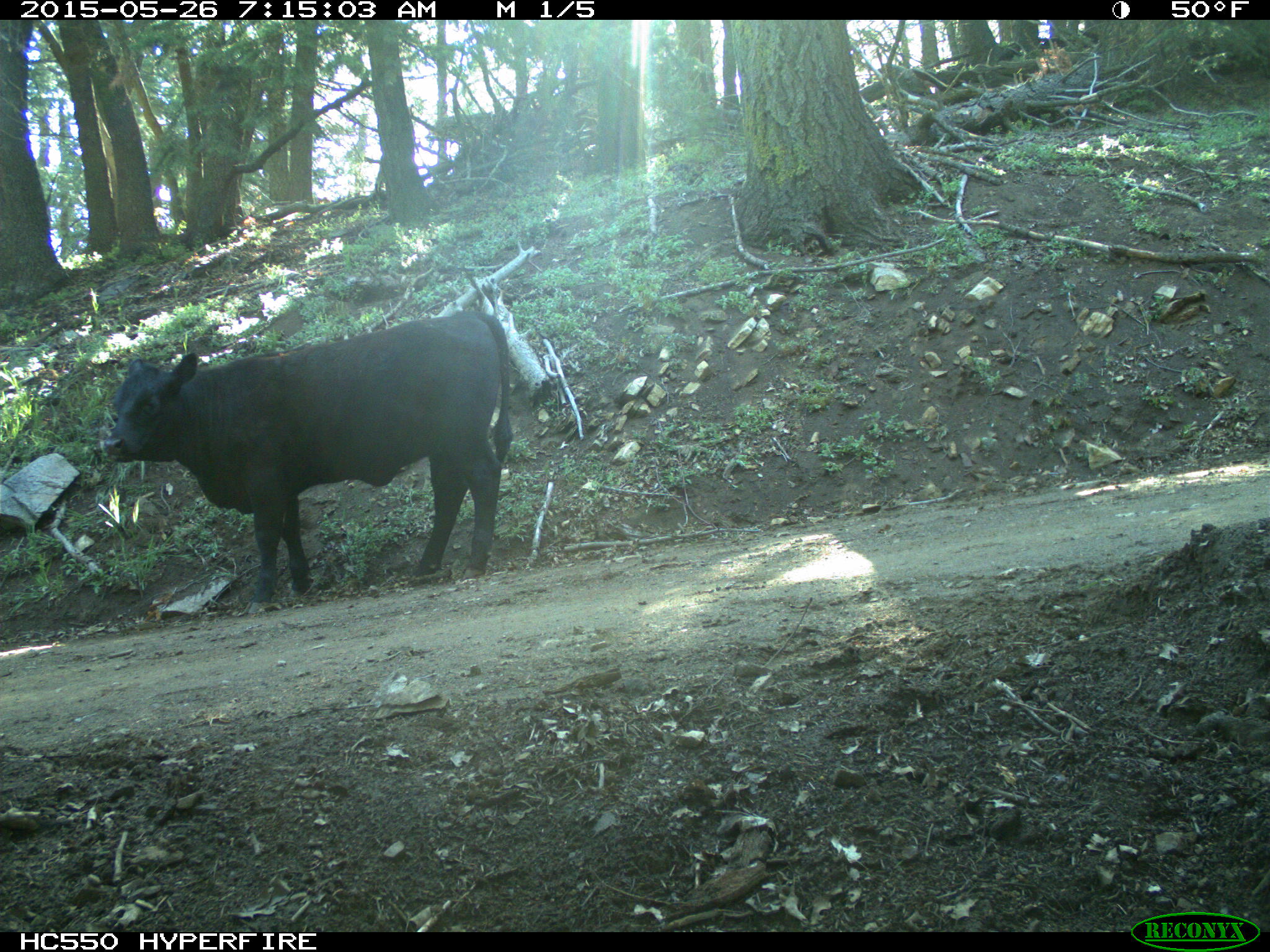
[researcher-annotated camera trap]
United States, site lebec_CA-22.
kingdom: Animalia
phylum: Chordata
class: Mammalia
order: Artiodactyla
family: Bovidae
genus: Bos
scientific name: Bos taurus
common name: domestic cow